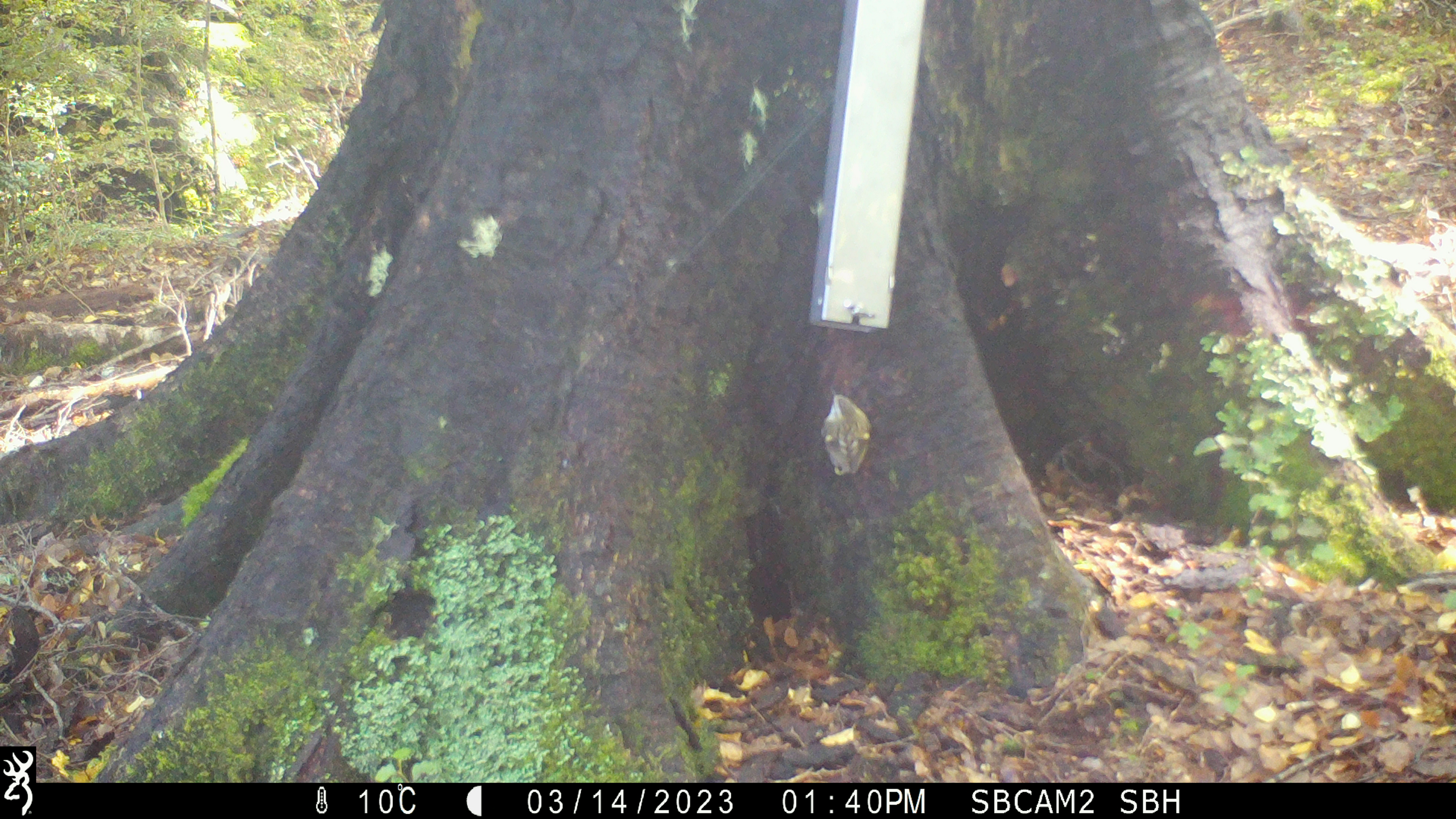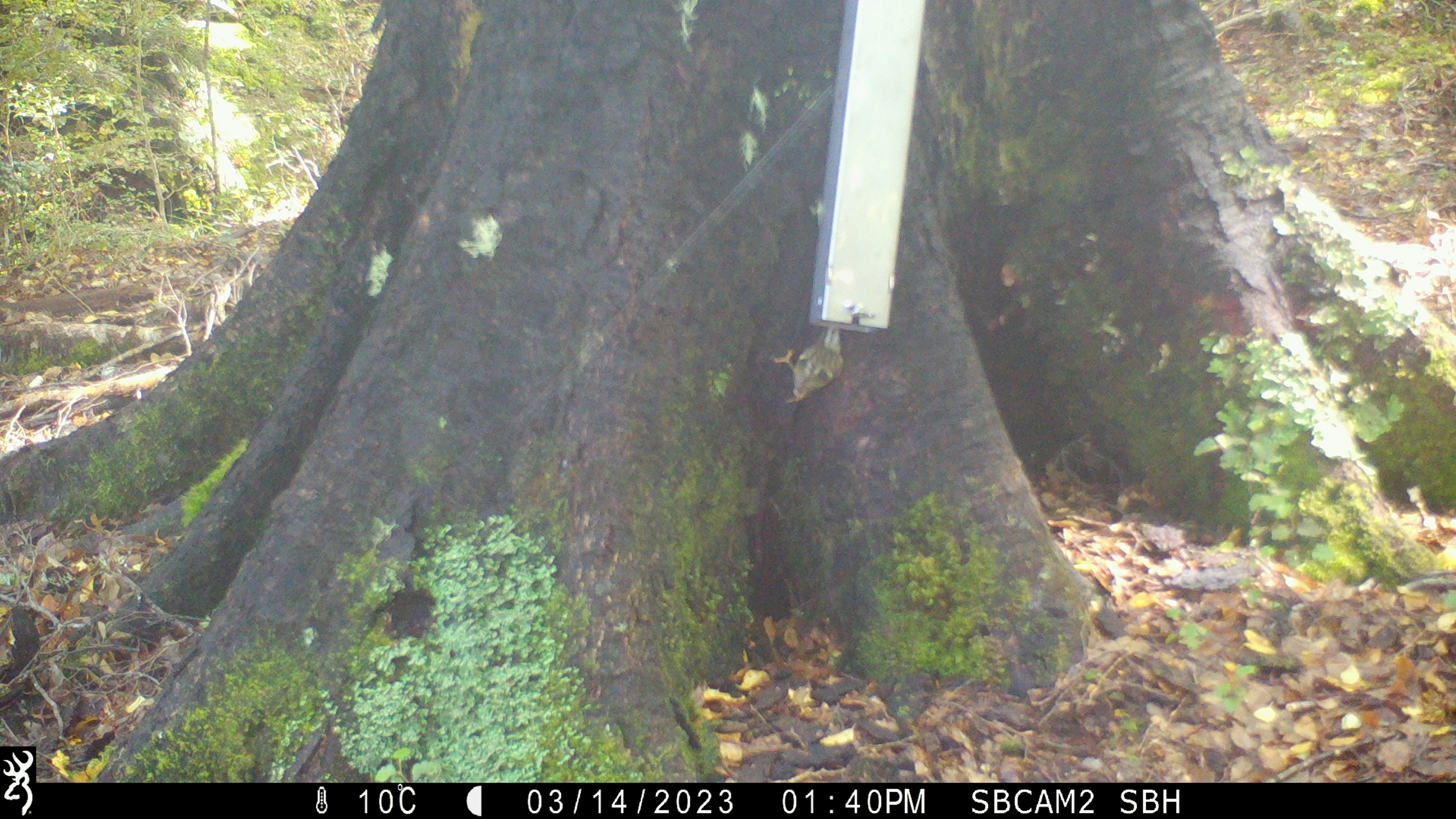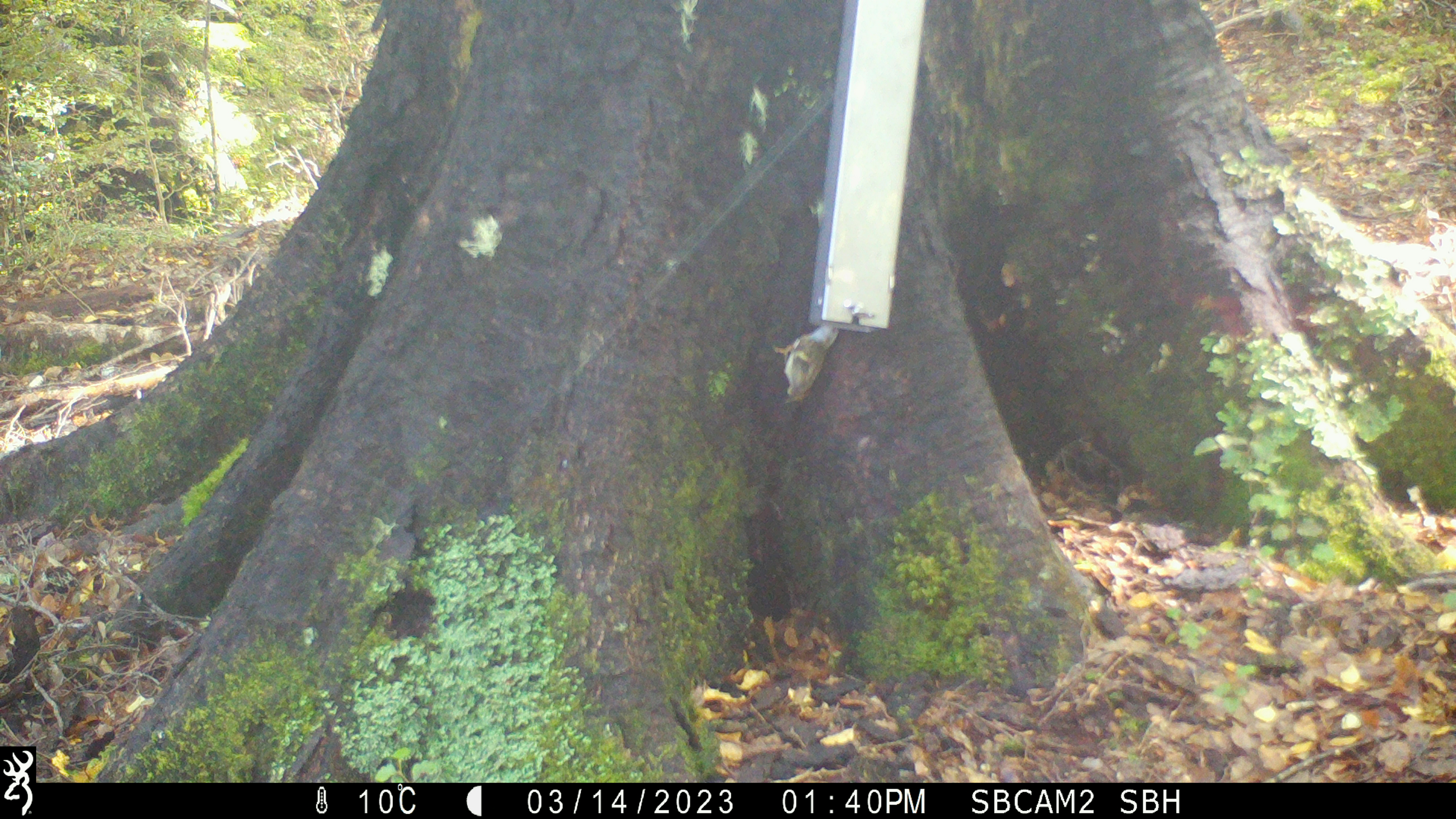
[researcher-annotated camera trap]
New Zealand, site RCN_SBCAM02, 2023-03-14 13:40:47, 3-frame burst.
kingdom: Animalia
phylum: Chordata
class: Aves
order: Passeriformes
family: Acanthisittidae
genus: Acanthisitta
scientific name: Acanthisitta chloris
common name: rifleman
Rifleman (Acanthisitta chloris).